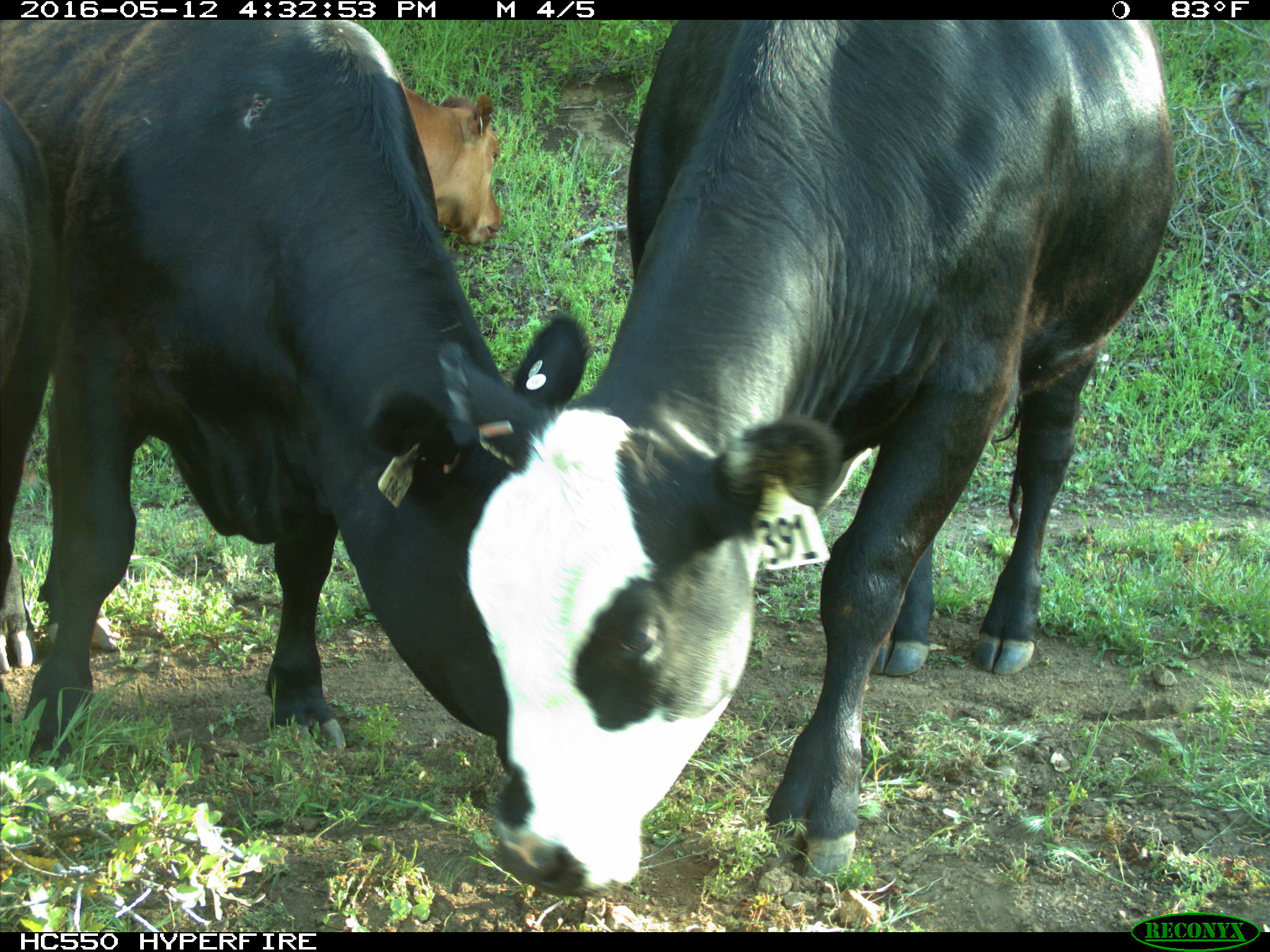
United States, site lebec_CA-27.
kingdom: Animalia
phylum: Chordata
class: Mammalia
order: Artiodactyla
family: Bovidae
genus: Bos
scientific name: Bos taurus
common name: domestic cow